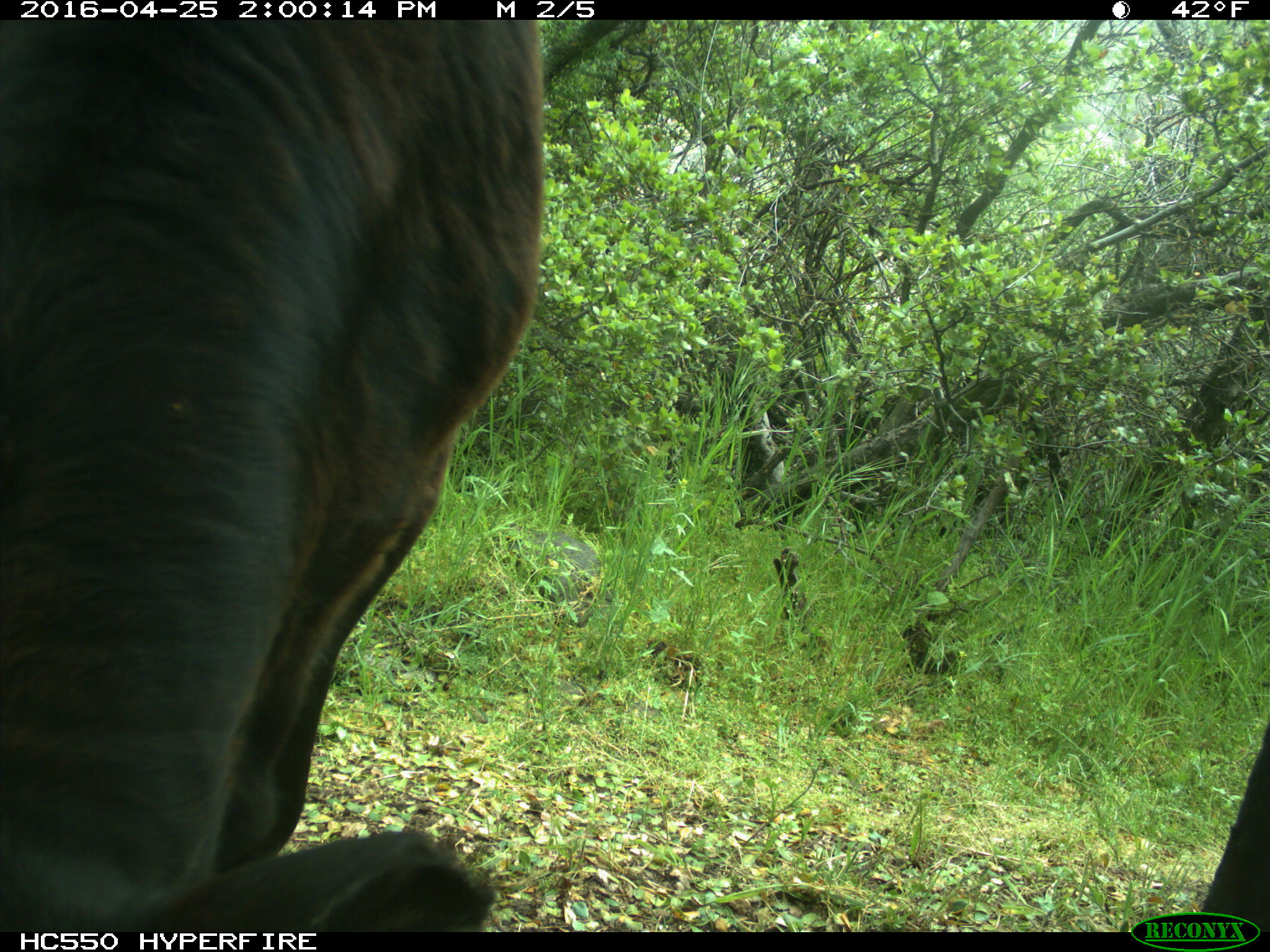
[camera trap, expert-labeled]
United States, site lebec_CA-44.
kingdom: Animalia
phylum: Chordata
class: Mammalia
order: Artiodactyla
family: Bovidae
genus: Bos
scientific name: Bos taurus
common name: domestic cow